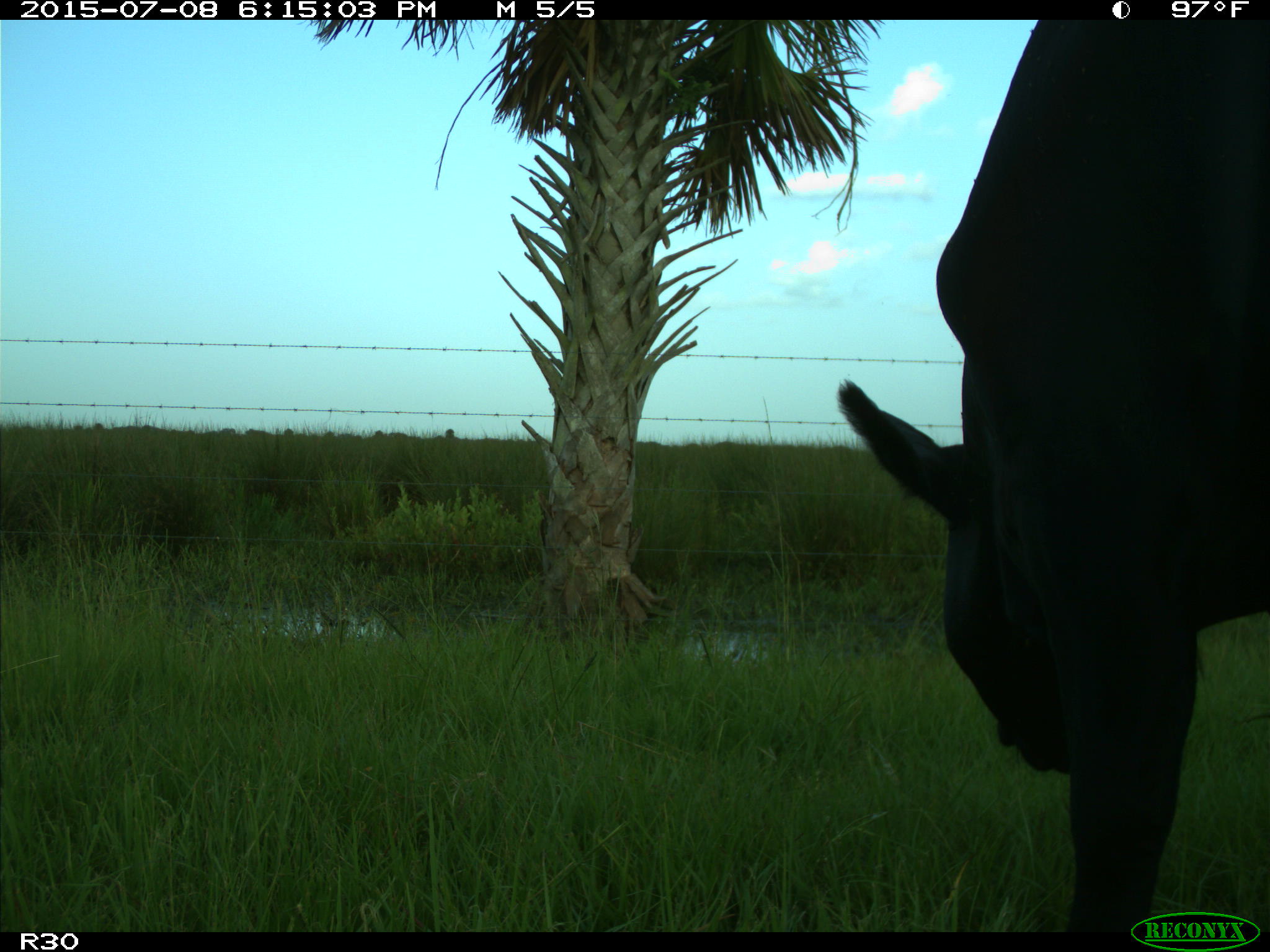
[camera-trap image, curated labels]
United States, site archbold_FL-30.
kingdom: Animalia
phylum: Chordata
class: Mammalia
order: Artiodactyla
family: Bovidae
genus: Bos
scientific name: Bos taurus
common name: domestic cow